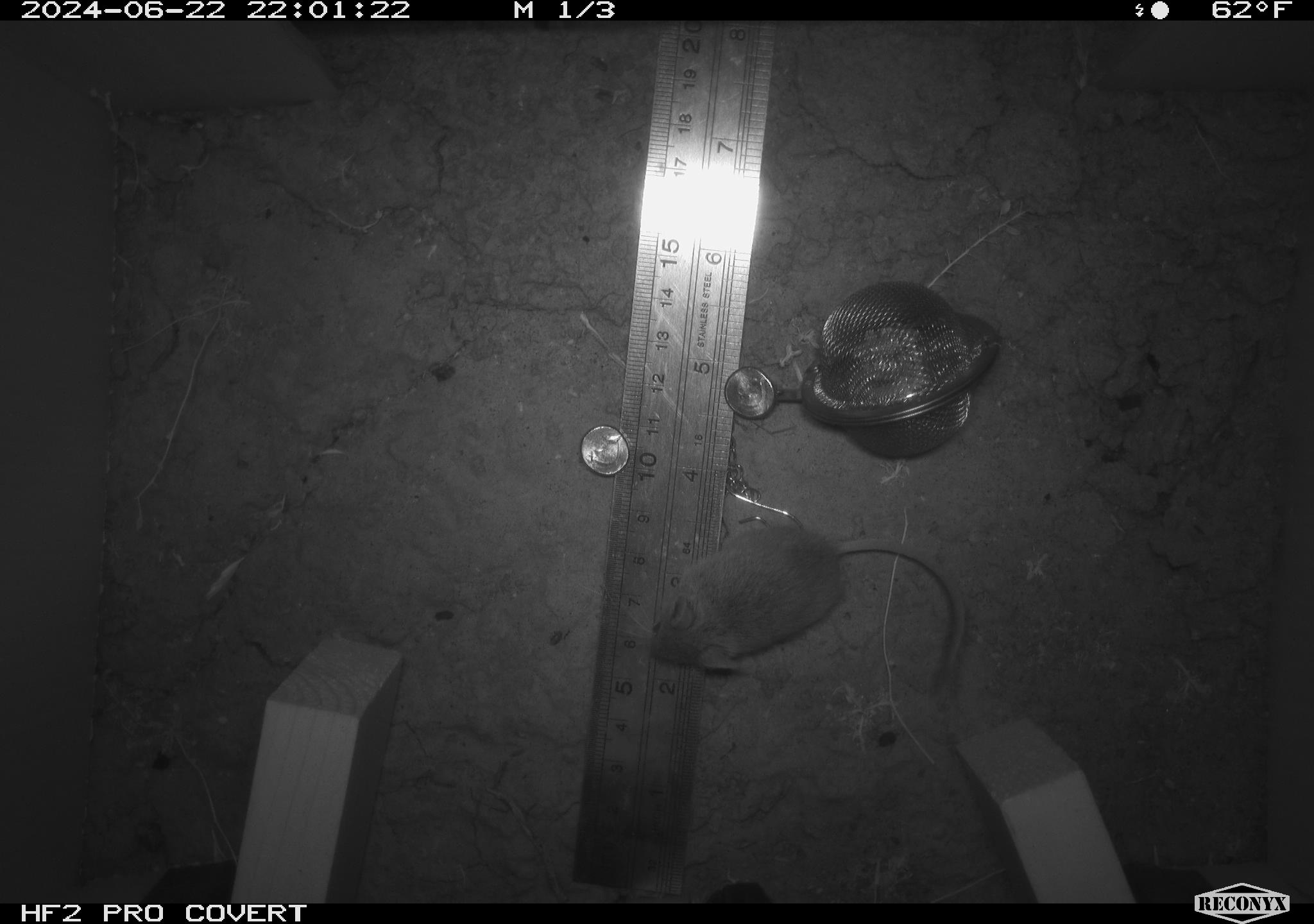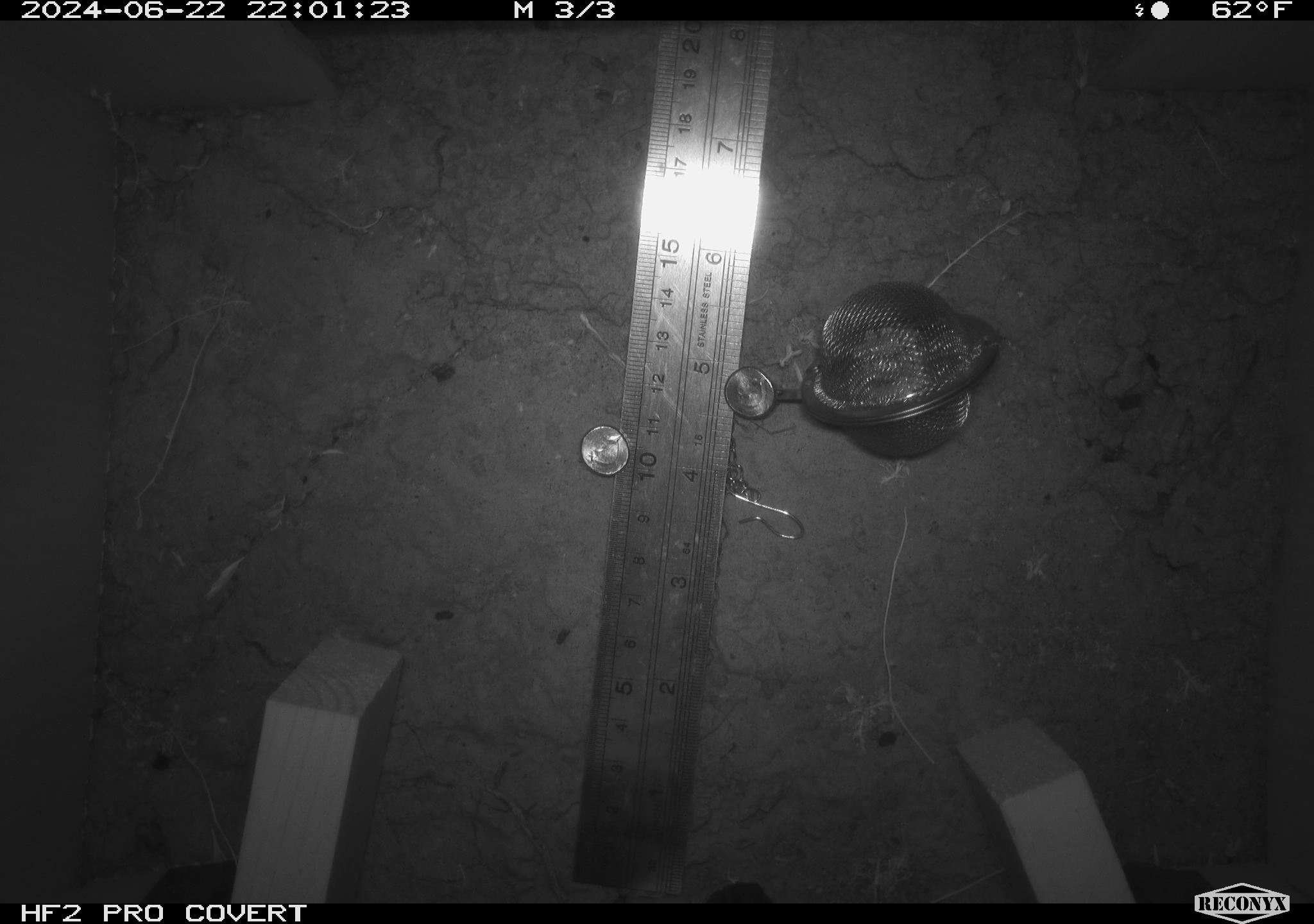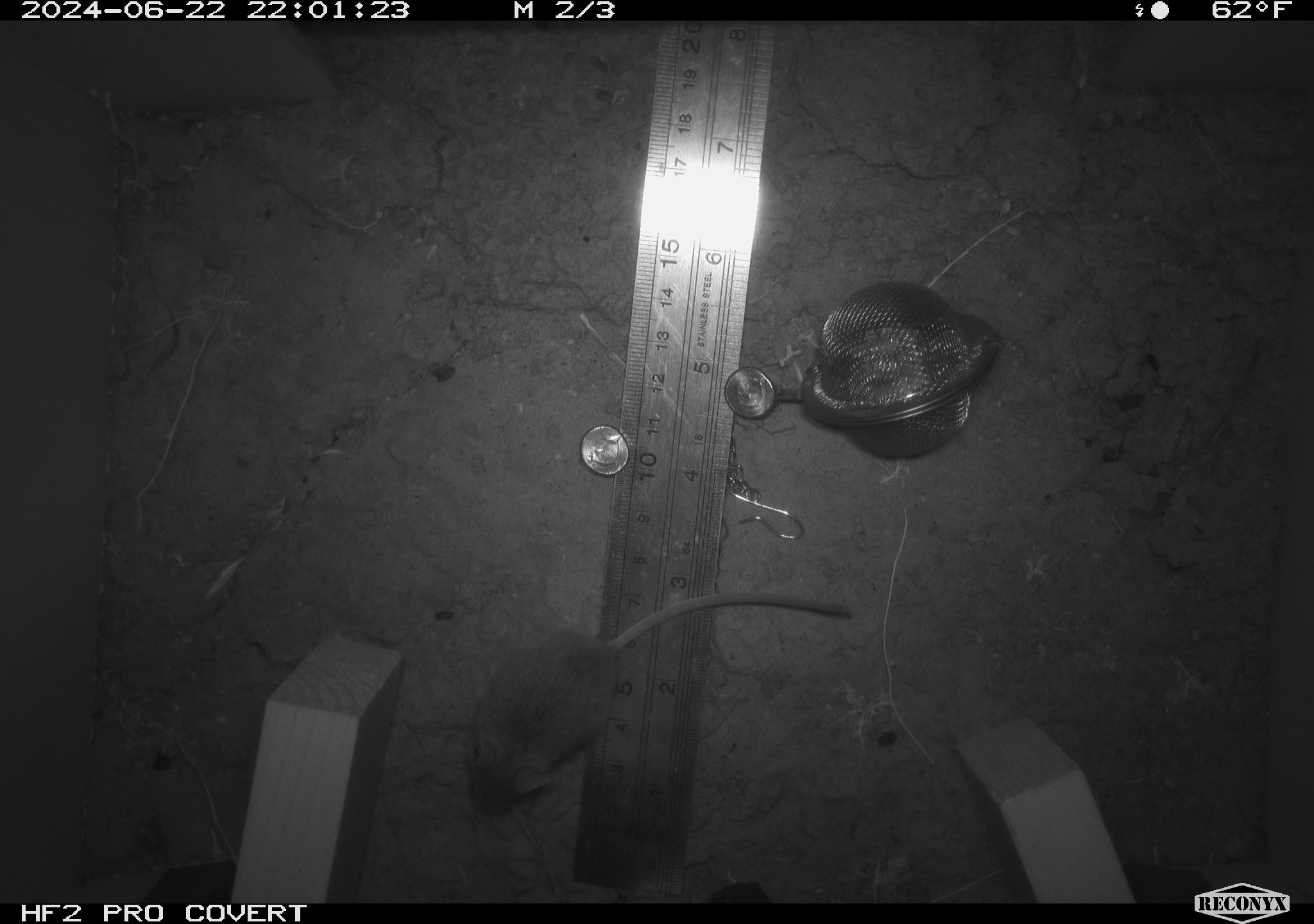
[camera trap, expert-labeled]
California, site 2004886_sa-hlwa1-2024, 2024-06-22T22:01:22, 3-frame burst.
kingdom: Animalia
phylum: Chordata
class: Mammalia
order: Rodentia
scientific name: Rodentia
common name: mouse species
Mouse species (Rodentia).